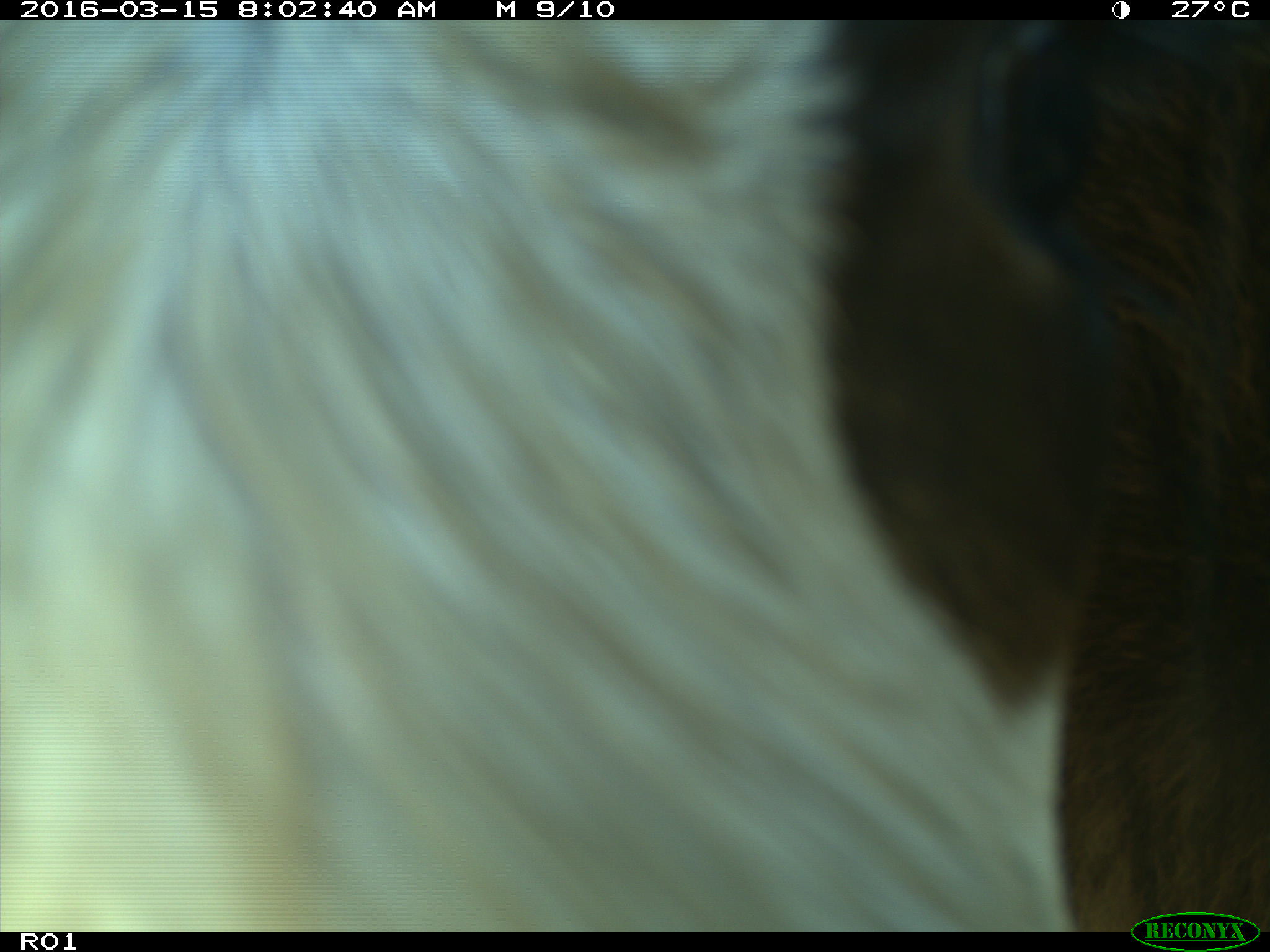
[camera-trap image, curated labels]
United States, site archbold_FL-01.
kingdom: Animalia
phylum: Chordata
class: Mammalia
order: Artiodactyla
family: Bovidae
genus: Bos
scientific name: Bos taurus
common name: domestic cow